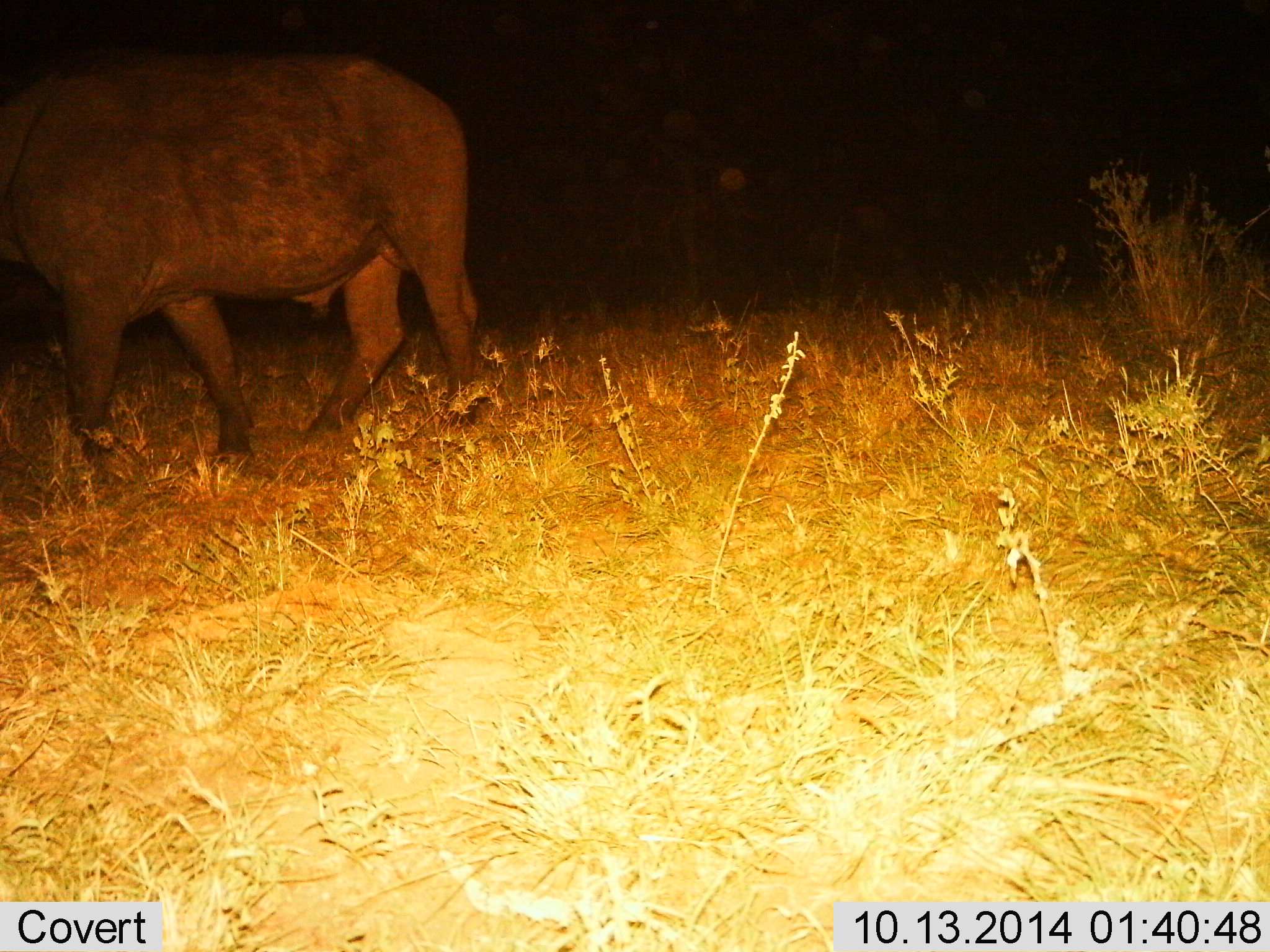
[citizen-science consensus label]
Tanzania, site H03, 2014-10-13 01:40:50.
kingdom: Animalia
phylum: Chordata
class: Mammalia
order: Artiodactyla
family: Bovidae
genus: Syncerus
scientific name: Syncerus caffer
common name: cape buffalo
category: buffalo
Buffalo (cape buffalo) (Syncerus caffer), count 1. Behavior (volunteer vote fractions): standing 50%, resting 0%, moving 40%, interacting 0%. Young present (vote fraction): 0%. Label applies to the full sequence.